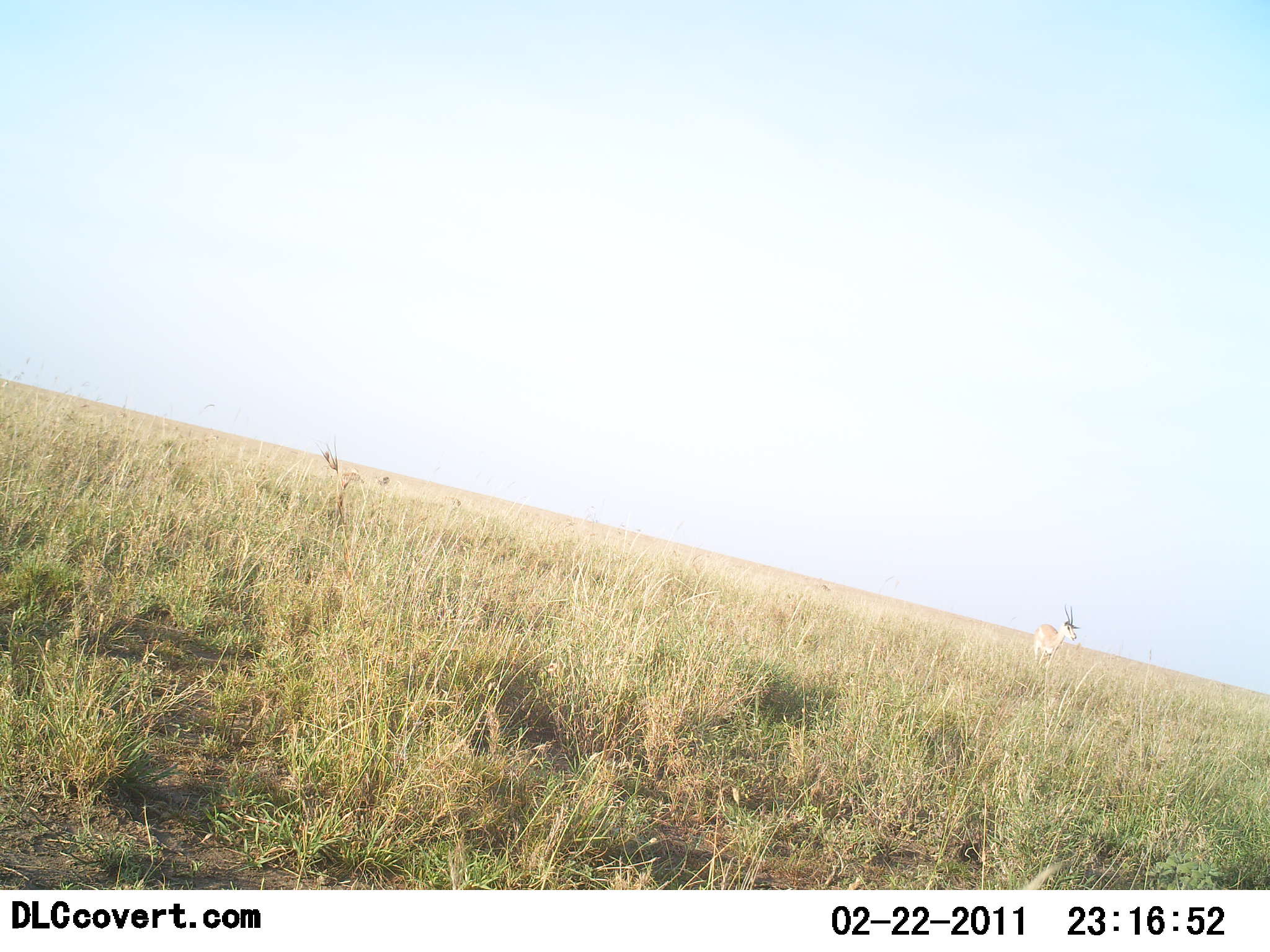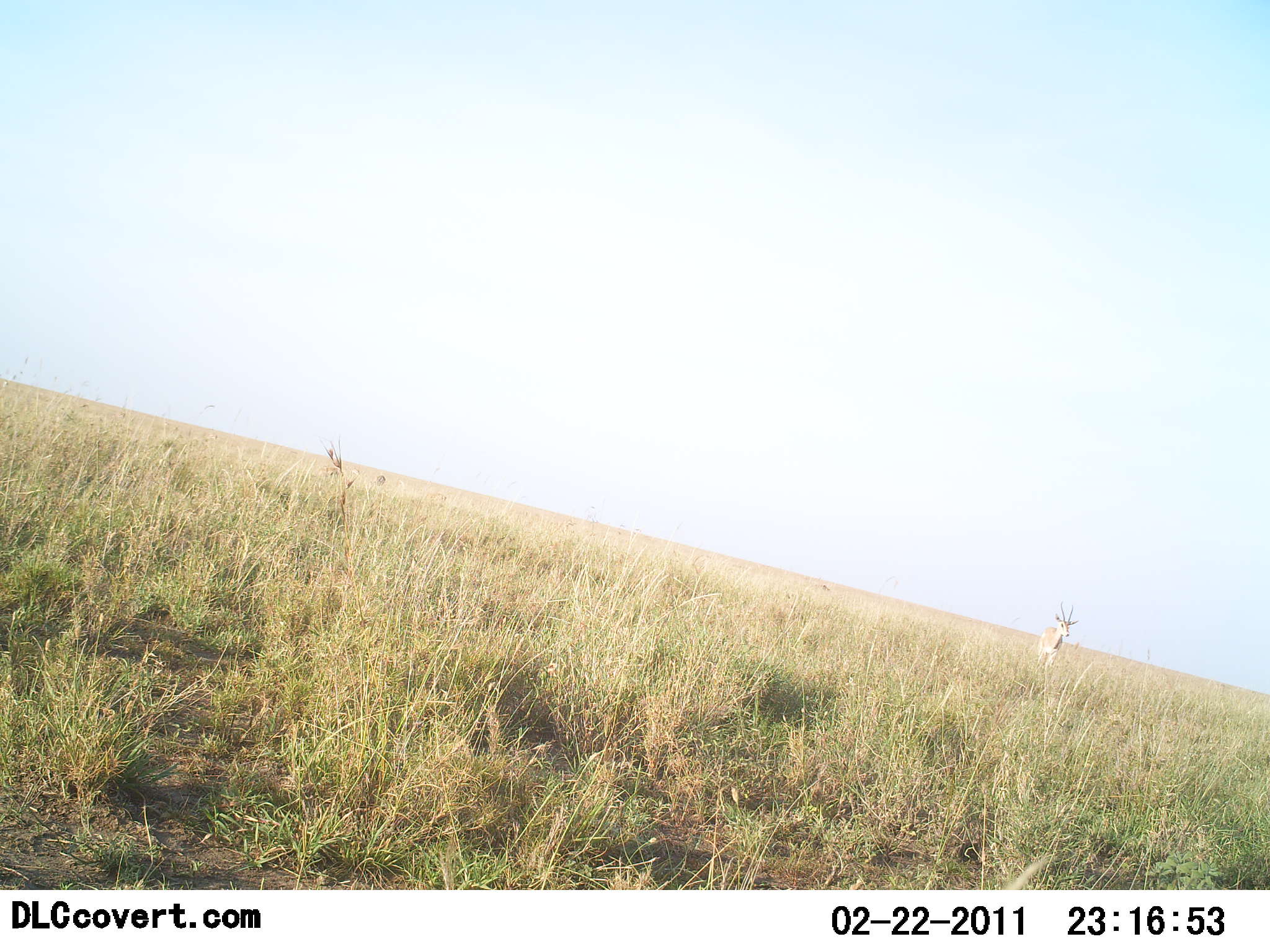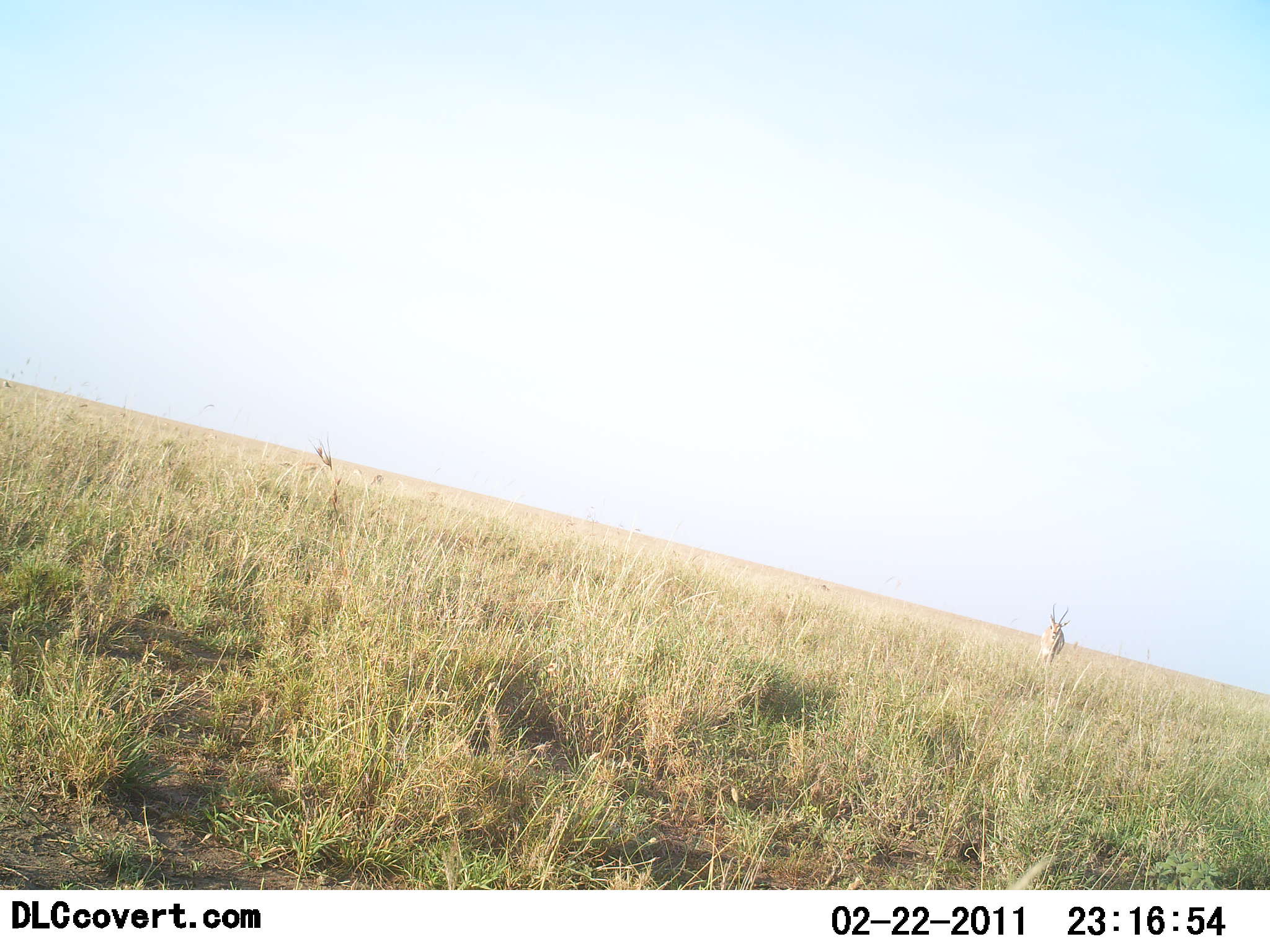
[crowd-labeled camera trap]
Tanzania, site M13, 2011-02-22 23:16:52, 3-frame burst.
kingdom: Animalia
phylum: Chordata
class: Mammalia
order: Artiodactyla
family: Bovidae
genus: Nanger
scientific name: Nanger granti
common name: grant's gazelle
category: gazellegrants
Gazellegrants (grant's gazelle) (Nanger granti), count 1. Behavior (volunteer vote fractions): standing 92%, resting 8%, moving 8%, interacting 0%. Young present (vote fraction): 0%. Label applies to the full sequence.